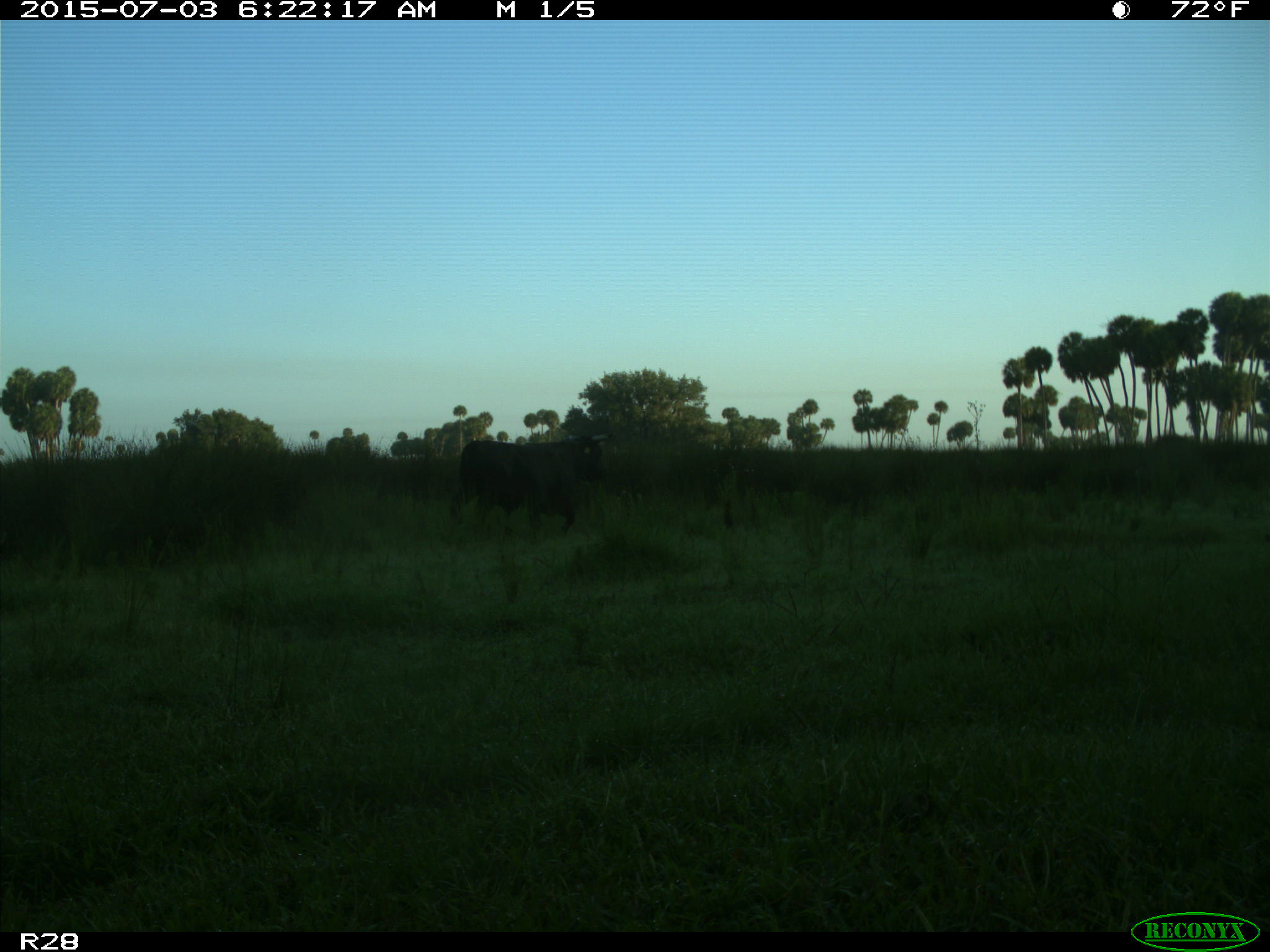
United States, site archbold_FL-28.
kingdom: Animalia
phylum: Chordata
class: Mammalia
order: Artiodactyla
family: Bovidae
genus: Bos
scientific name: Bos taurus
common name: domestic cow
Bos taurus (domestic cow).